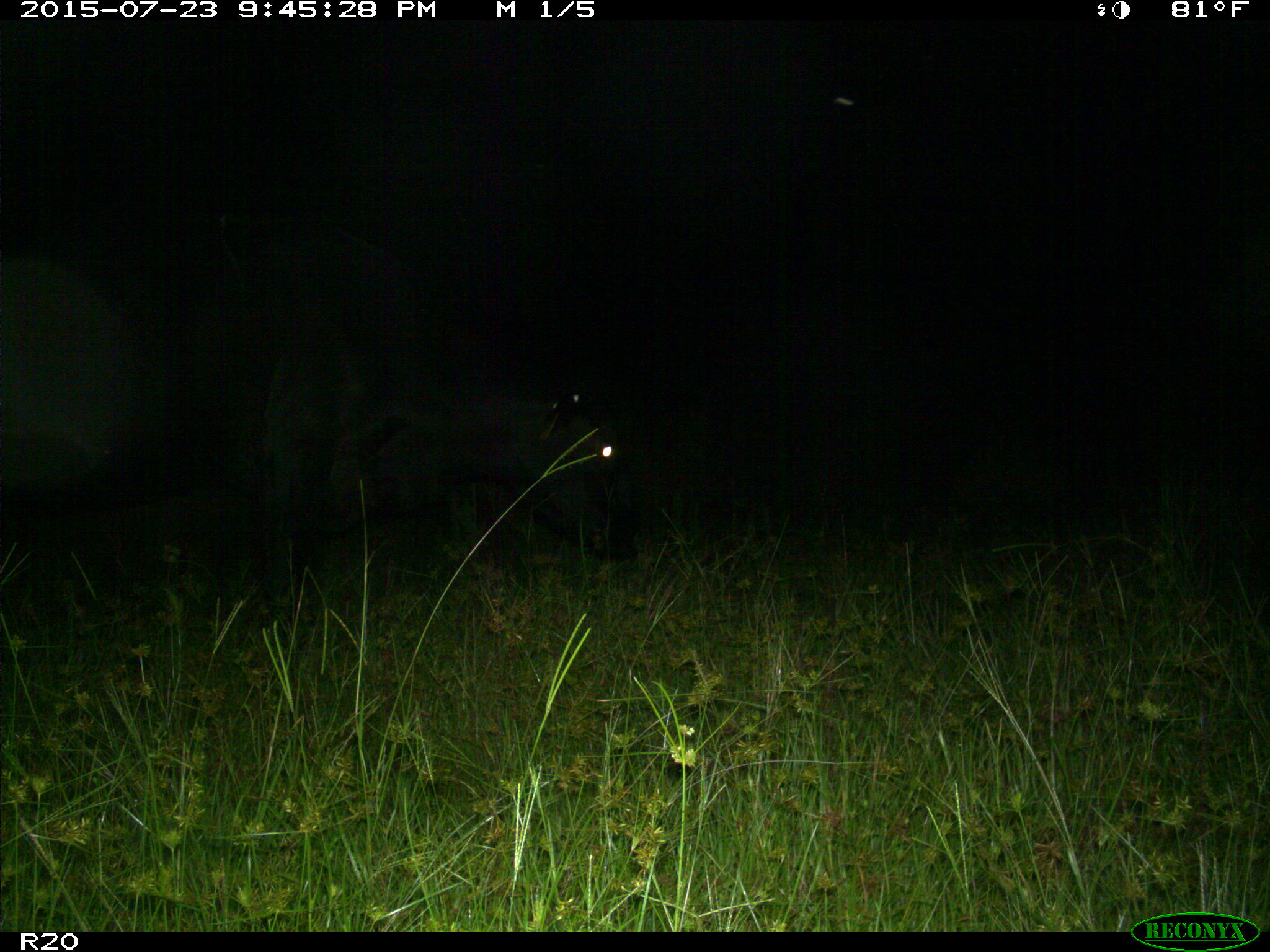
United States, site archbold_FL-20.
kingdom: Animalia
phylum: Chordata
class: Mammalia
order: Artiodactyla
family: Bovidae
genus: Bos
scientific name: Bos taurus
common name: domestic cow